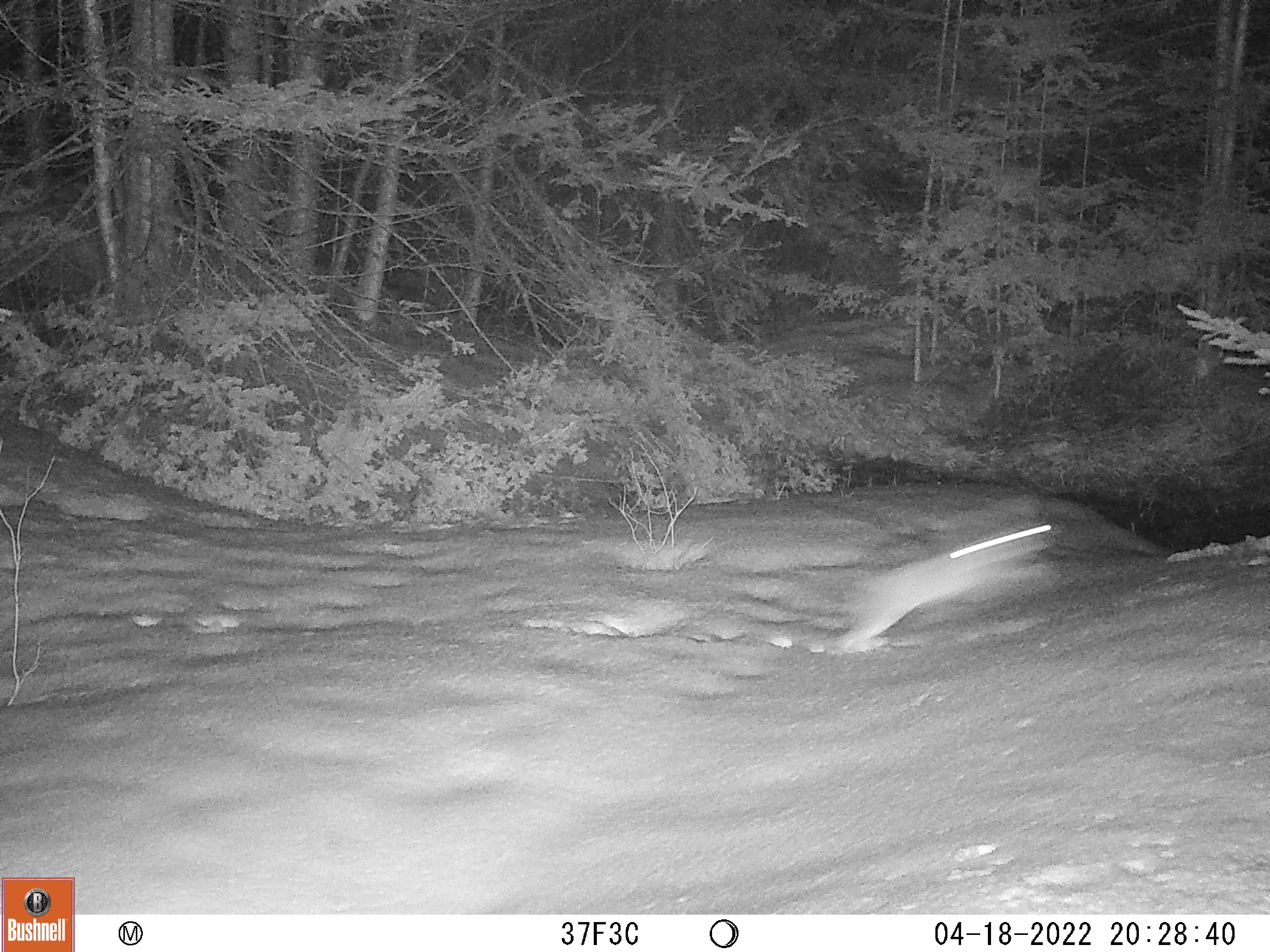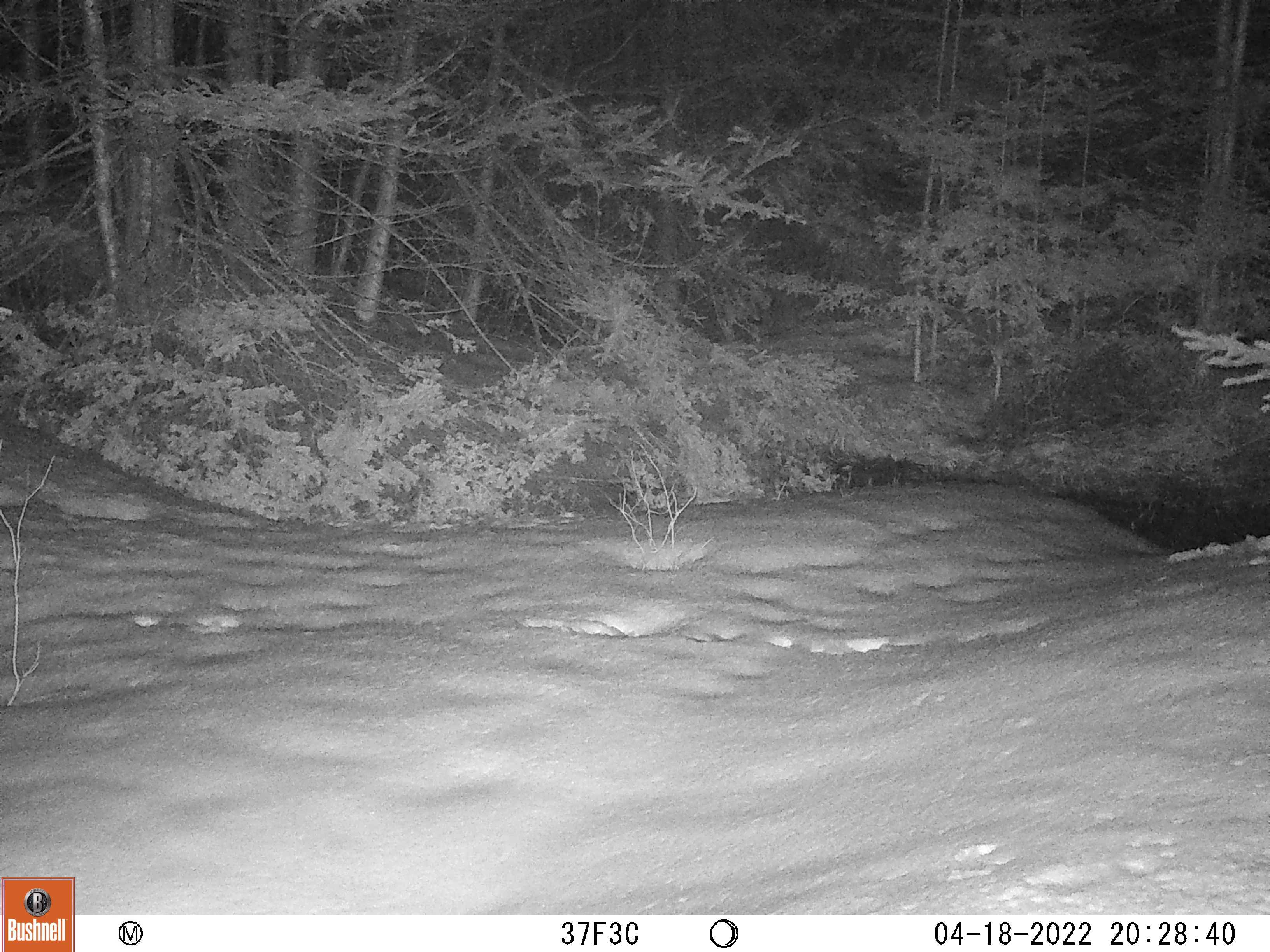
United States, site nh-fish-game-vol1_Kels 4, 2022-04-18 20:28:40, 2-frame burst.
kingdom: Animalia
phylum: Chordata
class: Mammalia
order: Lagomorpha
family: Leporidae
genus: Lepus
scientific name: Lepus americanus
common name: snowshoe hare